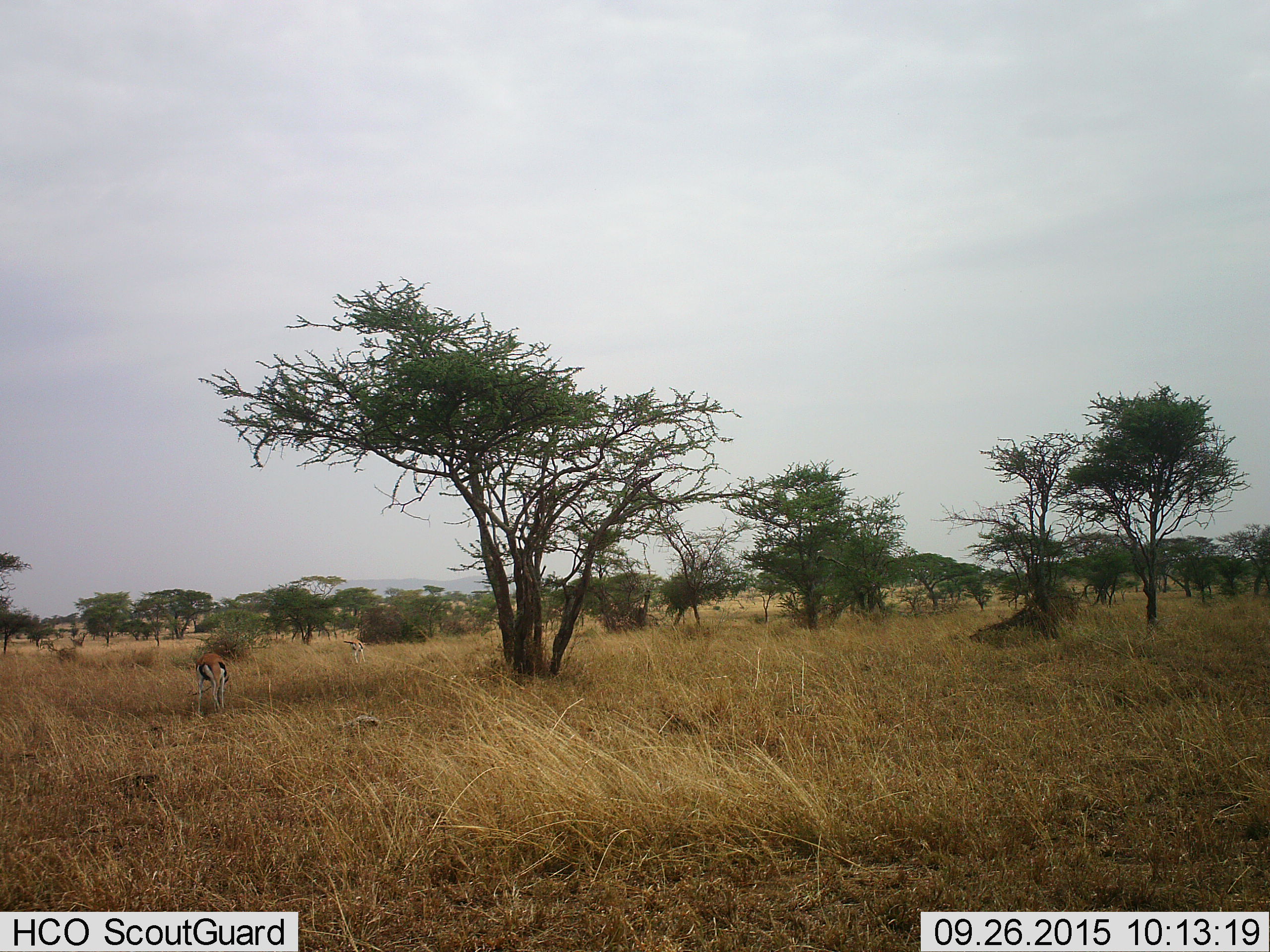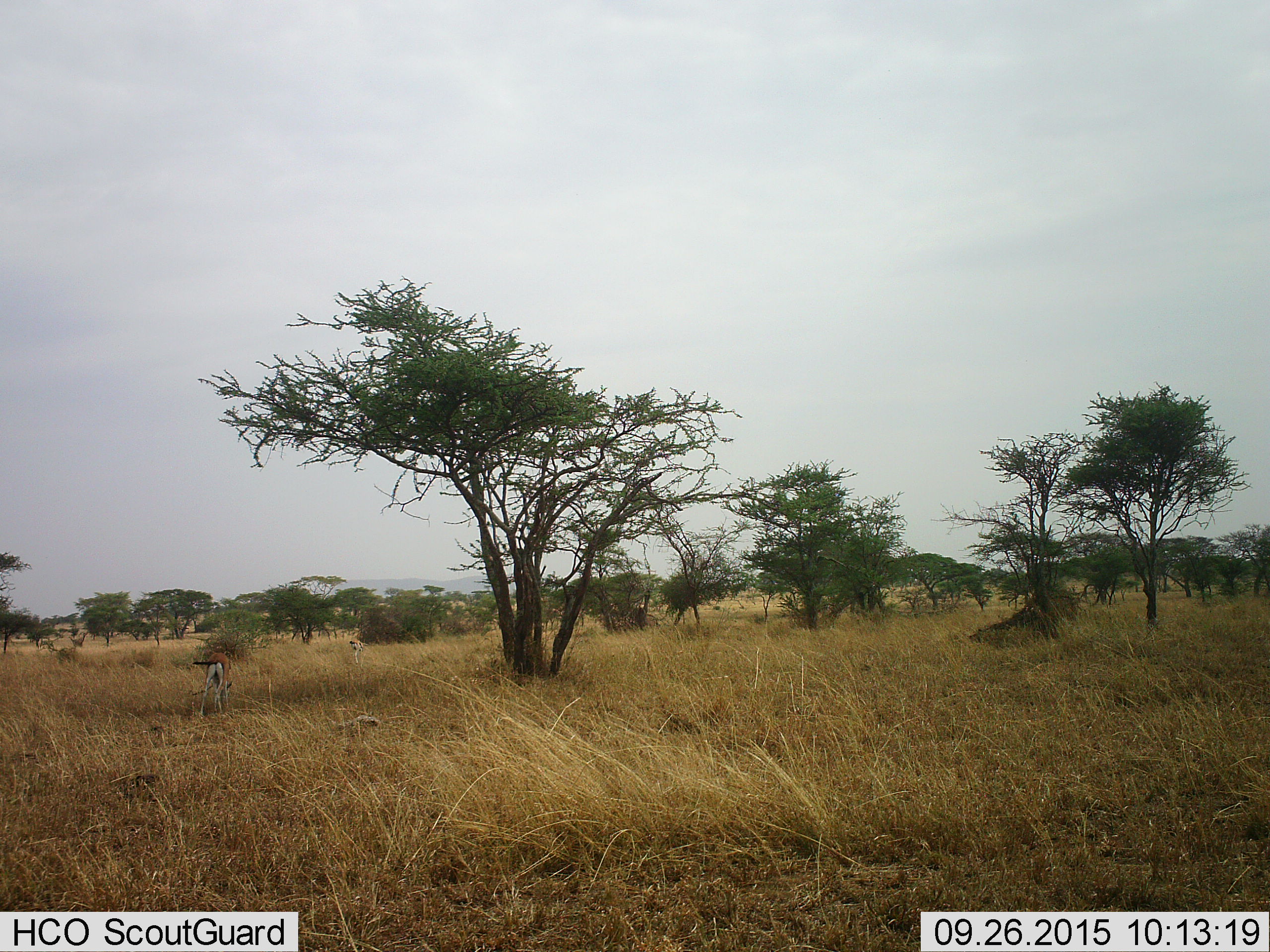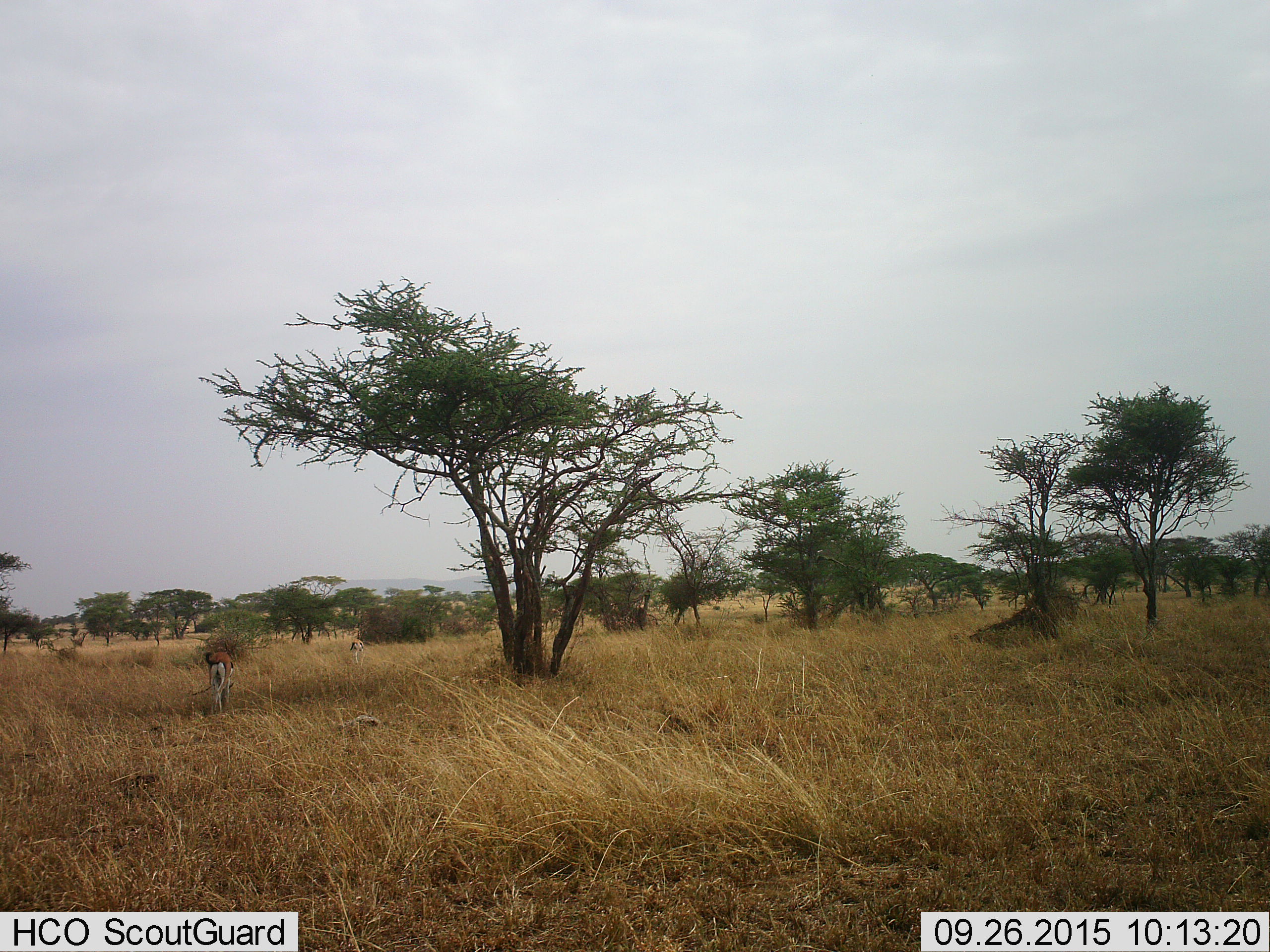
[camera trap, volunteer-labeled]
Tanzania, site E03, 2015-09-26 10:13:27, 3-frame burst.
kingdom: Animalia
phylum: Chordata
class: Mammalia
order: Artiodactyla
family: Bovidae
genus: Eudorcas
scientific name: Eudorcas thomsonii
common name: thomson's gazelle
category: gazellethomsons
Gazellethomsons (thomson's gazelle) (Eudorcas thomsonii), count 2. Behavior (volunteer vote fractions): standing 36%, resting 0%, moving 21%, interacting 0%. Young present (vote fraction): 14%. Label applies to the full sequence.